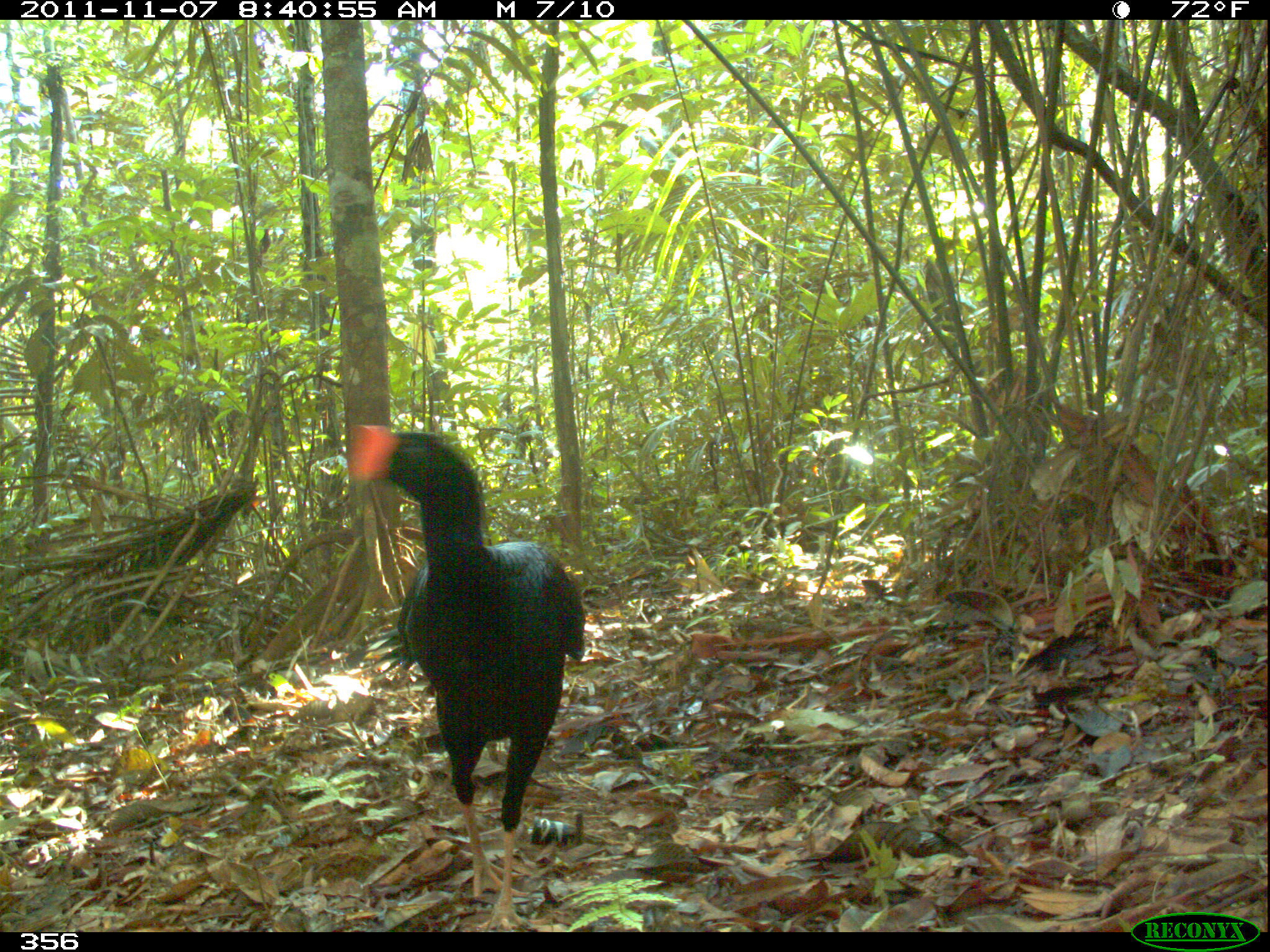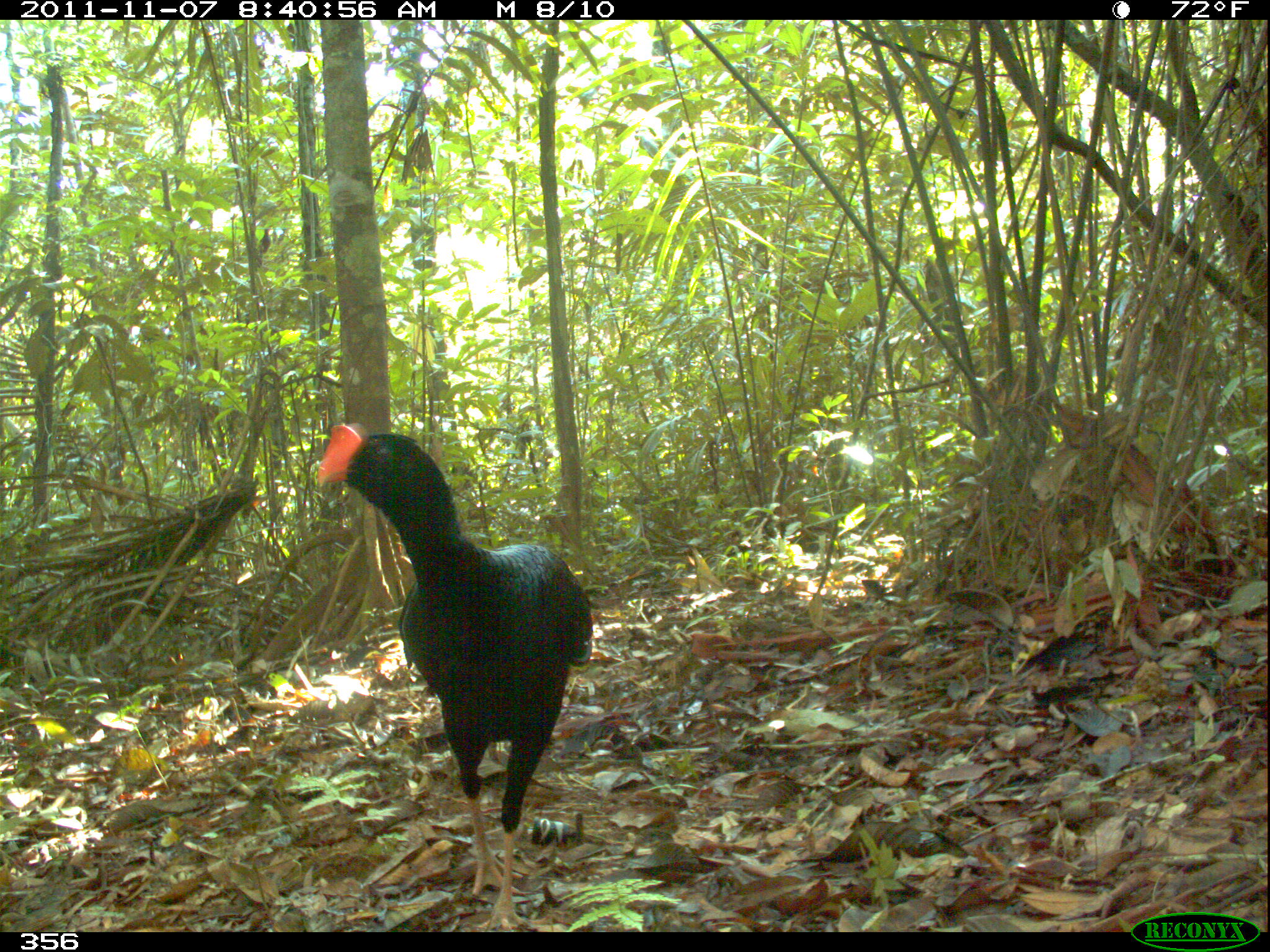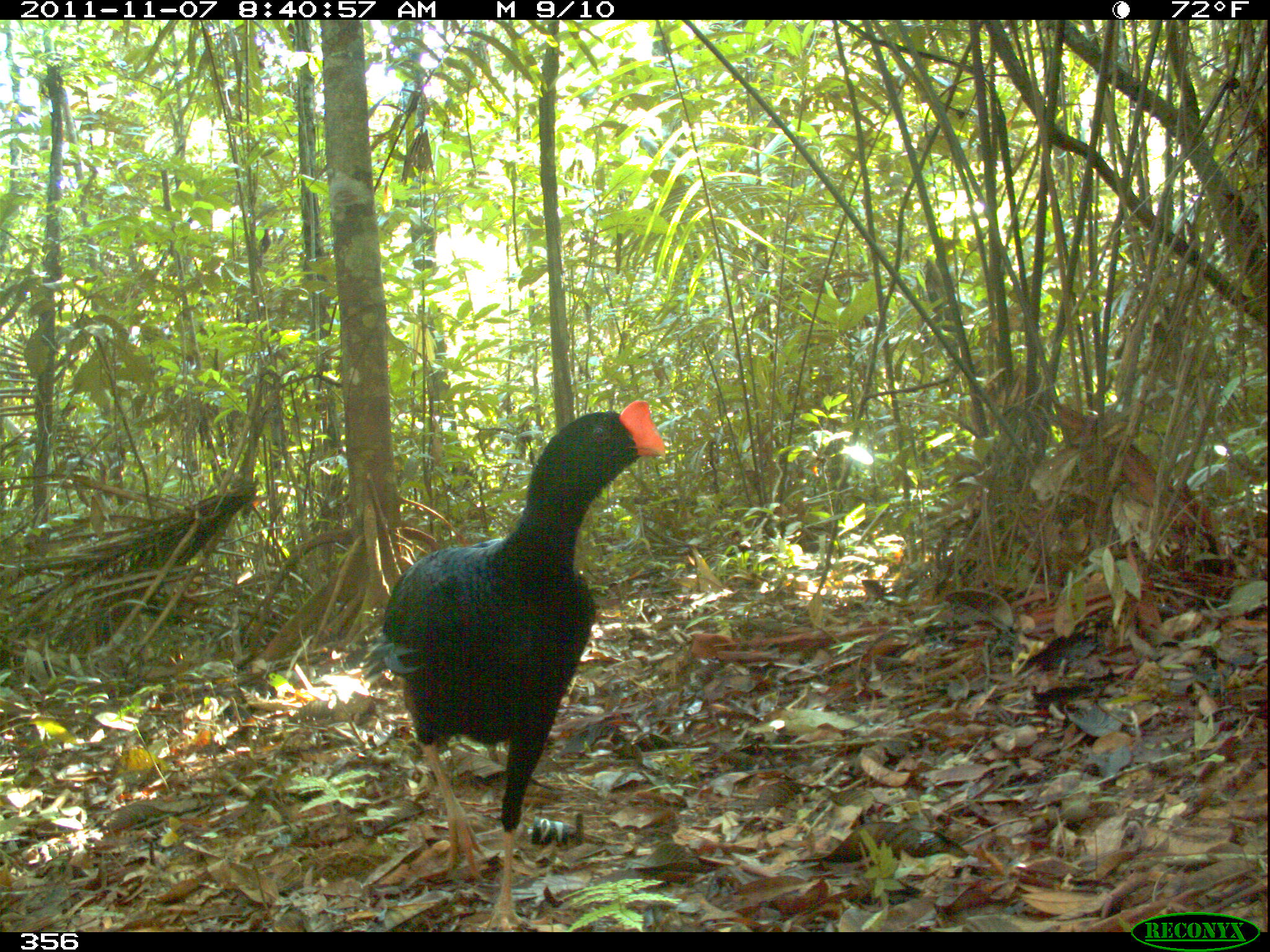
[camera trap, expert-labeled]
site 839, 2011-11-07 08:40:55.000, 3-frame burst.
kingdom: Animalia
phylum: Chordata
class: Aves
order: Galliformes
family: Cracidae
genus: Mitu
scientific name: Mitu tuberosum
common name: razor-billed curassow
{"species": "Mitu tuberosum (razor-billed curassow)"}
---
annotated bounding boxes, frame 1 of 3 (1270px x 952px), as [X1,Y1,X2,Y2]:
mitu tuberosum: [345,420,588,932]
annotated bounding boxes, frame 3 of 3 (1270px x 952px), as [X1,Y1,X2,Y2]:
mitu tuberosum: [357,397,668,932]